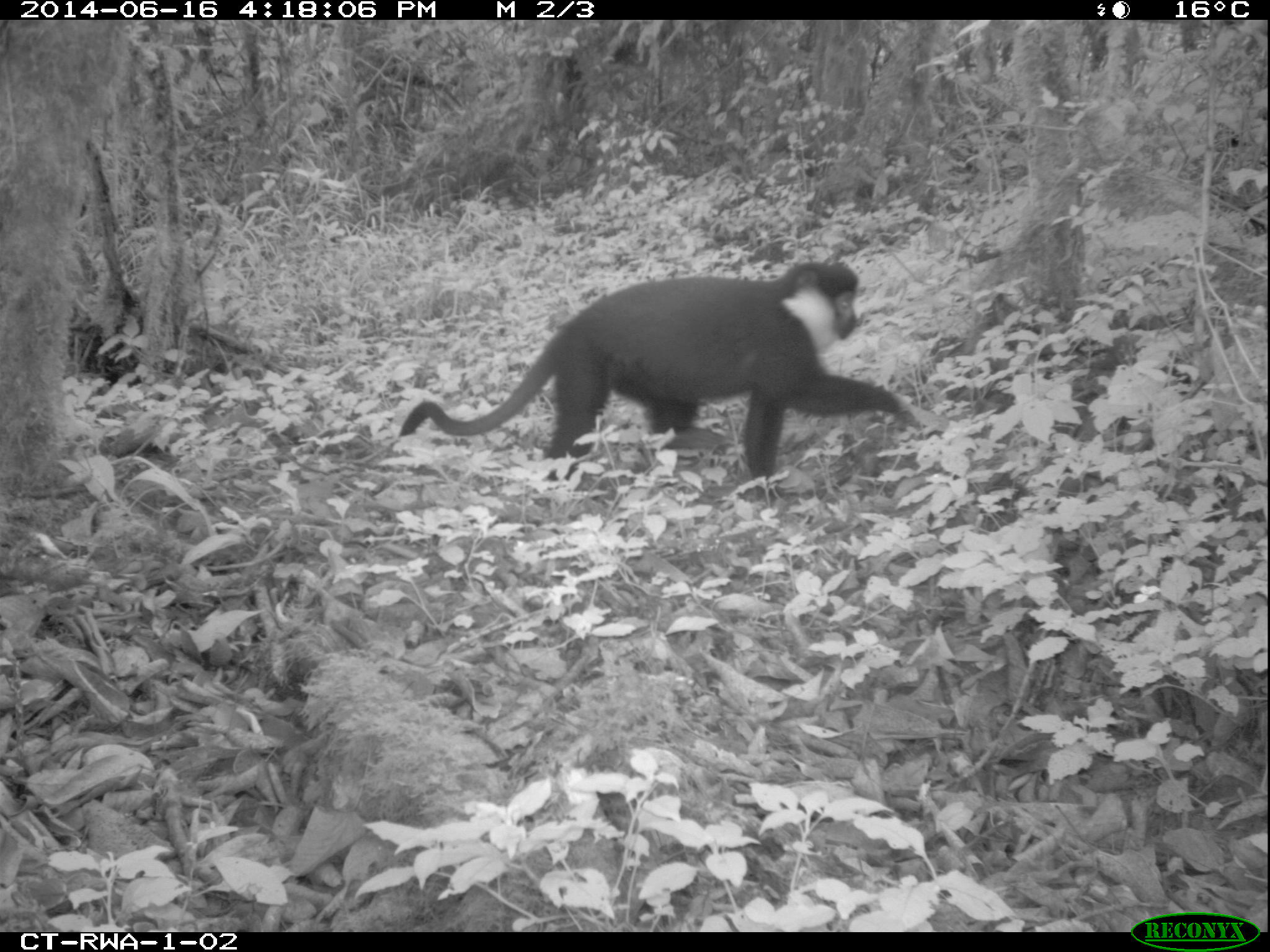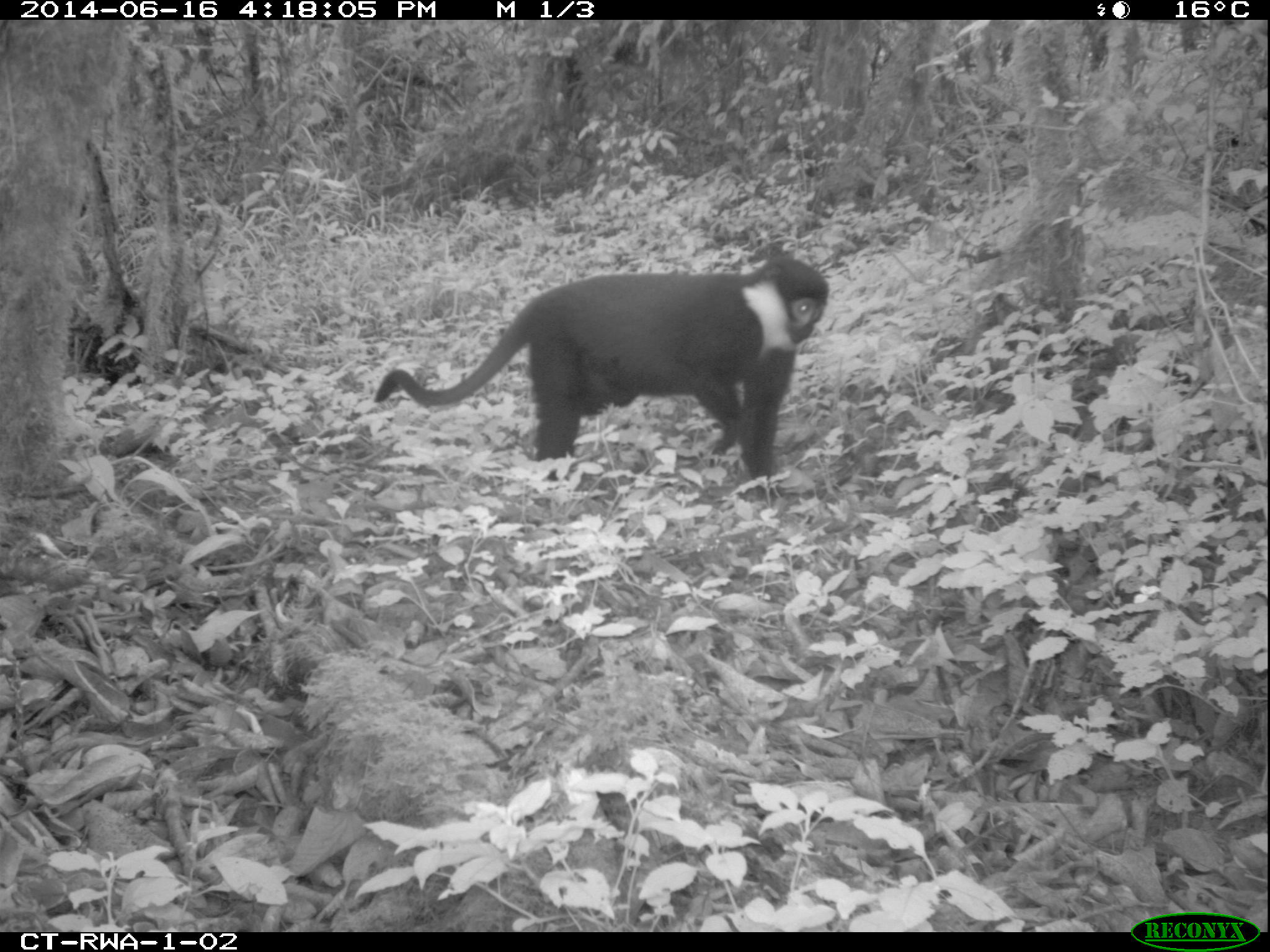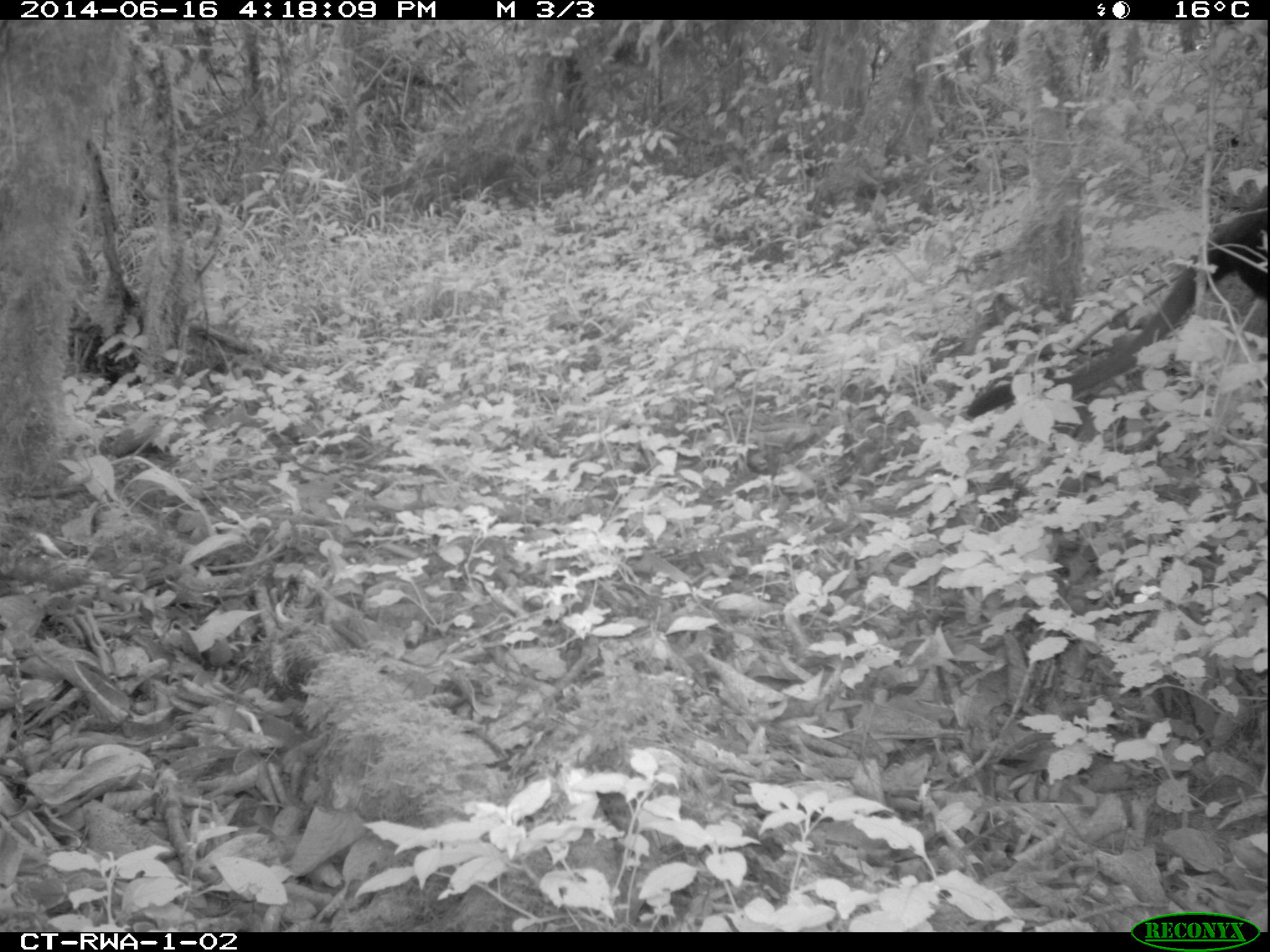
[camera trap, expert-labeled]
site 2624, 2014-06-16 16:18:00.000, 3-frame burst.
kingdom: Animalia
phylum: Chordata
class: Mammalia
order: Primates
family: Cercopithecidae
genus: Allochrocebus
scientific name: Allochrocebus lhoesti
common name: l'hoest's monkey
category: cercopithecus lhoesti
Cercopithecus lhoesti (l'hoest's monkey) (Allochrocebus lhoesti), count 1.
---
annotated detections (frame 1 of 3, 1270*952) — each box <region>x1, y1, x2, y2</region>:
cercopithecus lhoesti: <region>398, 258, 922, 498</region>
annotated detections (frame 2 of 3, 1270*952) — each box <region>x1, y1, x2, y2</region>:
cercopithecus lhoesti: <region>372, 253, 827, 494</region>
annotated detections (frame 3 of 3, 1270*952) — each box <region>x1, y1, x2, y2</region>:
cercopithecus lhoesti: <region>961, 190, 1264, 420</region>